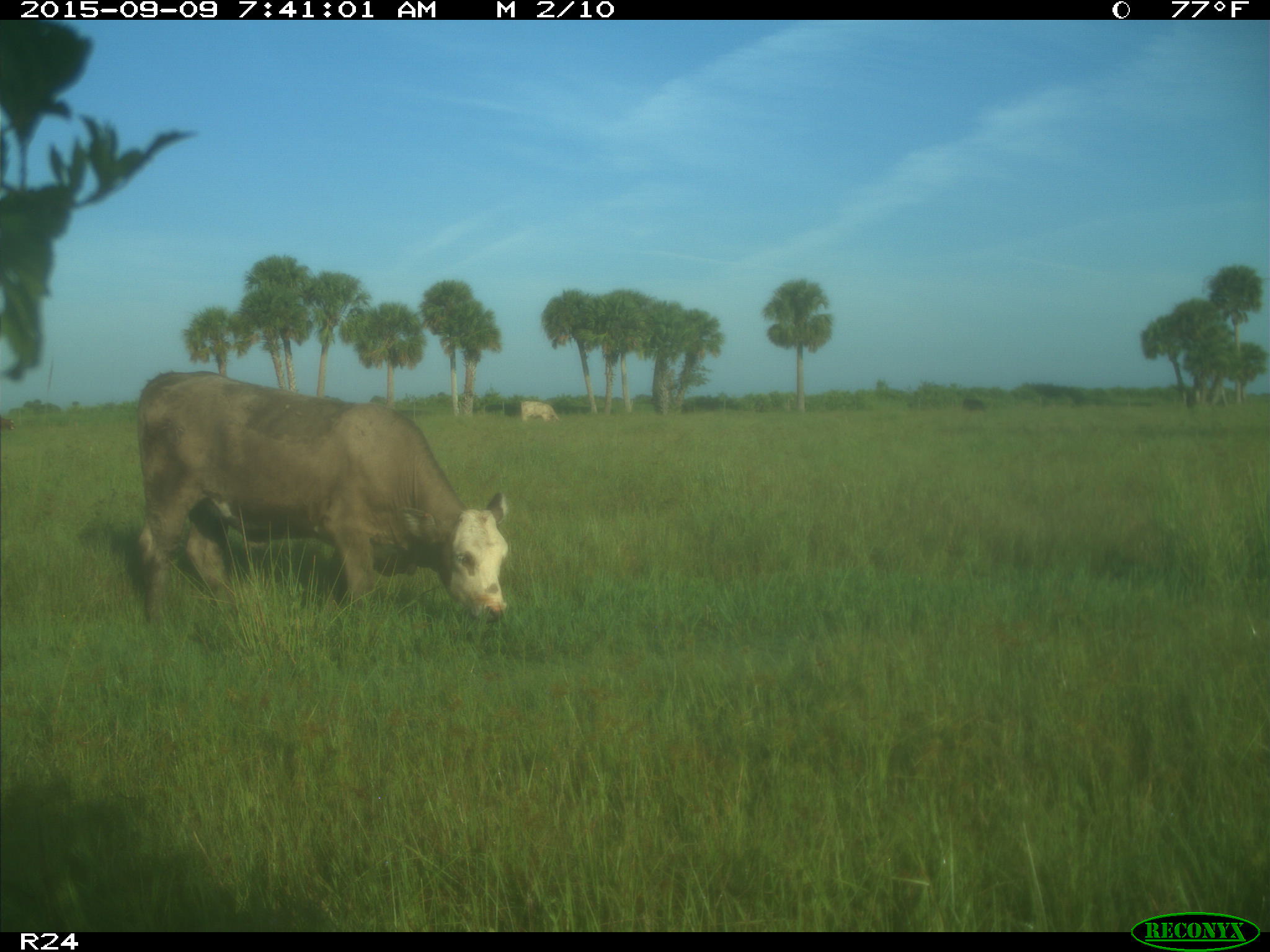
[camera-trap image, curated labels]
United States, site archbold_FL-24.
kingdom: Animalia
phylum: Chordata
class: Mammalia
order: Artiodactyla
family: Bovidae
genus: Bos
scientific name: Bos taurus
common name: domestic cow